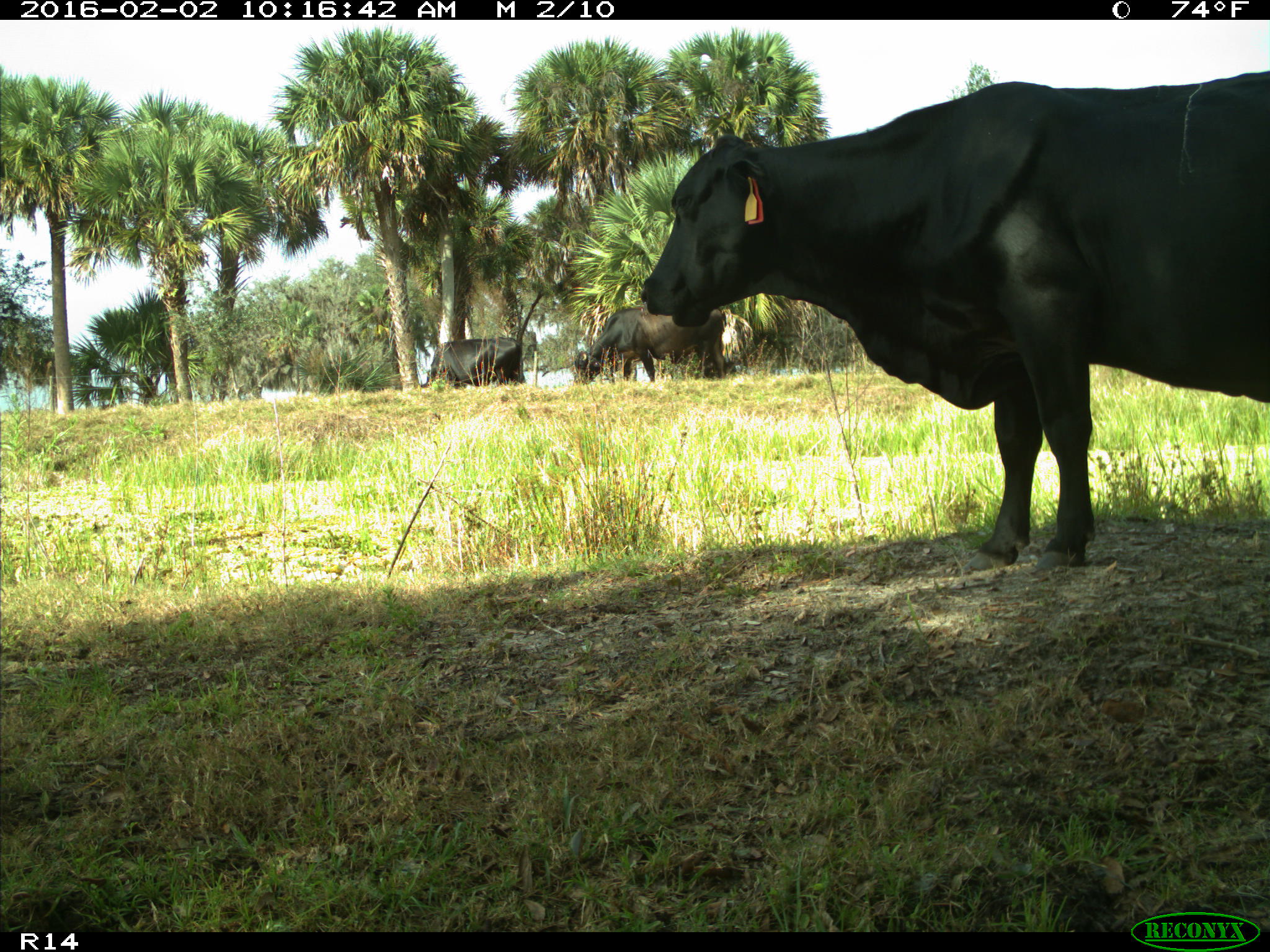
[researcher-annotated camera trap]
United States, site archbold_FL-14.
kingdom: Animalia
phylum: Chordata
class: Mammalia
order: Artiodactyla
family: Bovidae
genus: Bos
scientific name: Bos taurus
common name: domestic cow